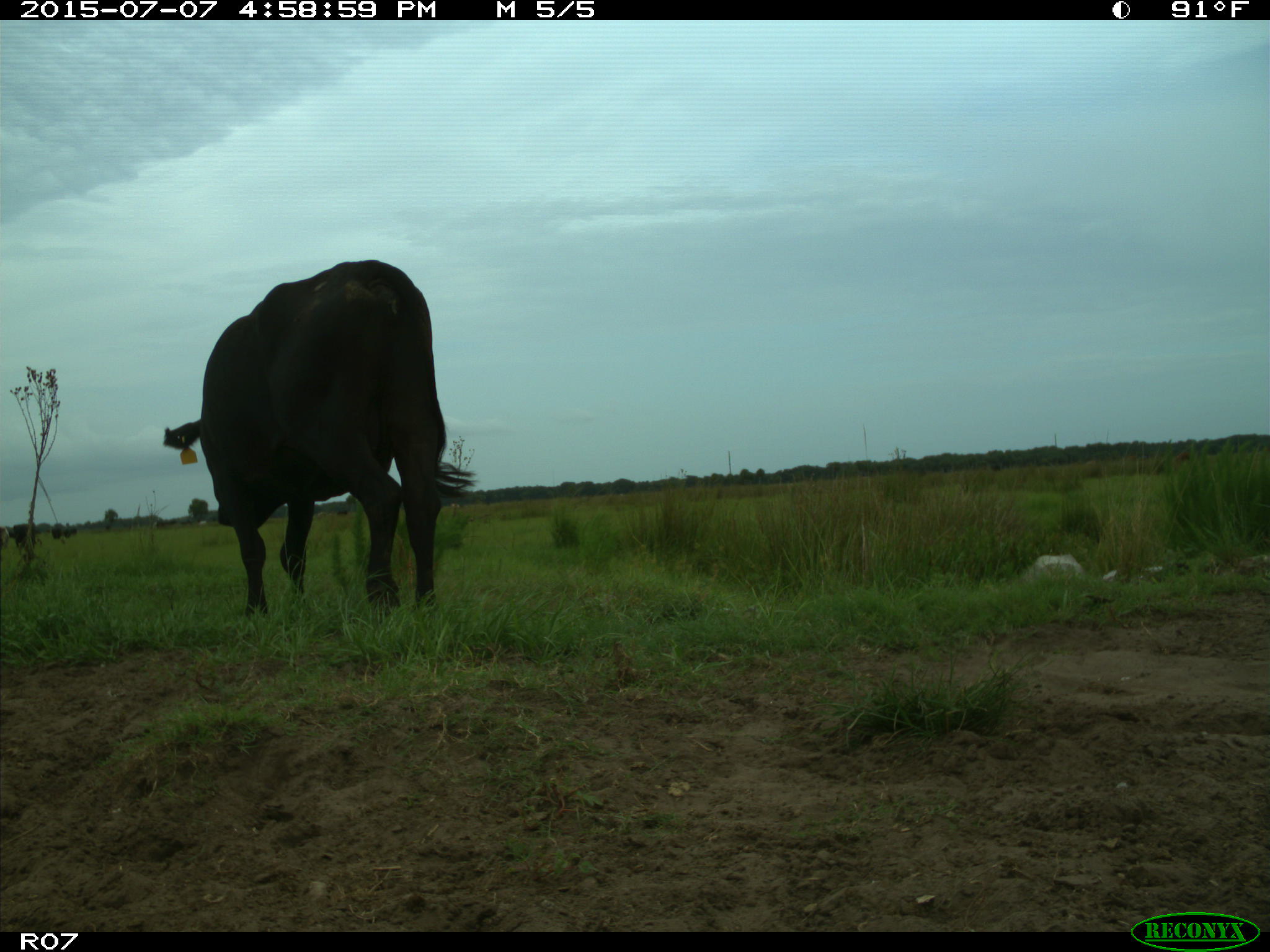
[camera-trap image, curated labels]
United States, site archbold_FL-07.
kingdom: Animalia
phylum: Chordata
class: Mammalia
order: Artiodactyla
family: Bovidae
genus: Bos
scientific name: Bos taurus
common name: domestic cow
Bos taurus (domestic cow).